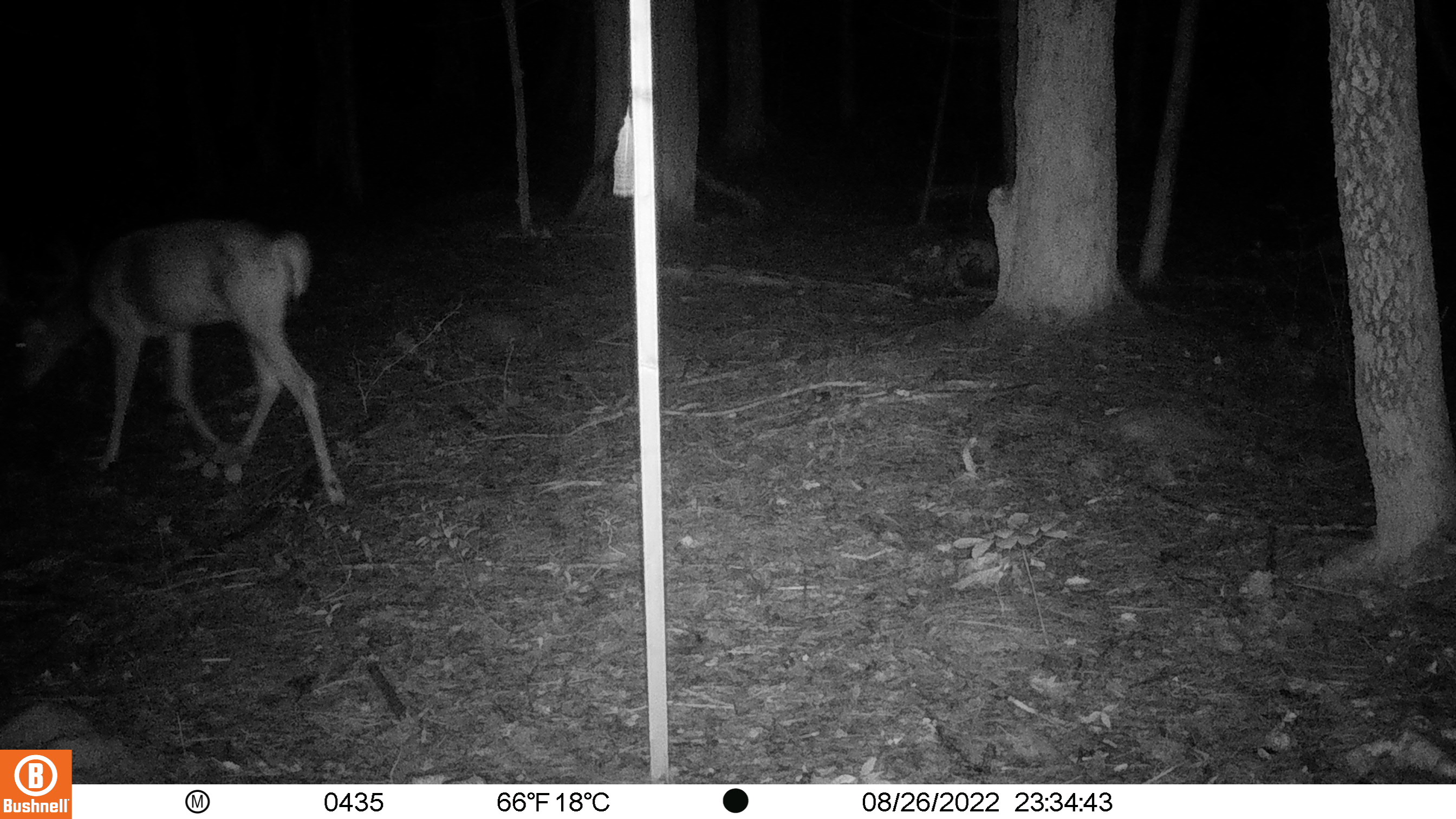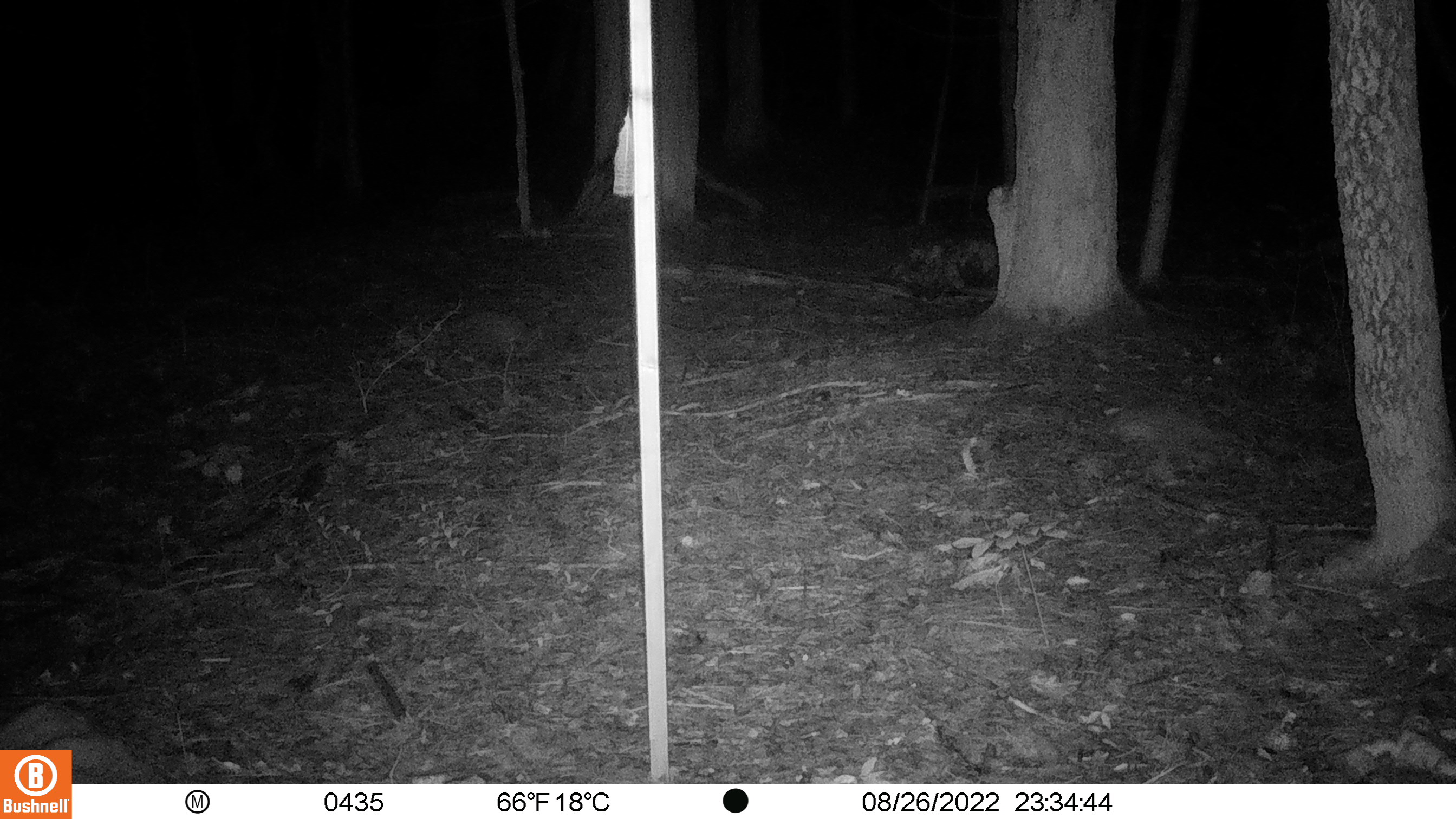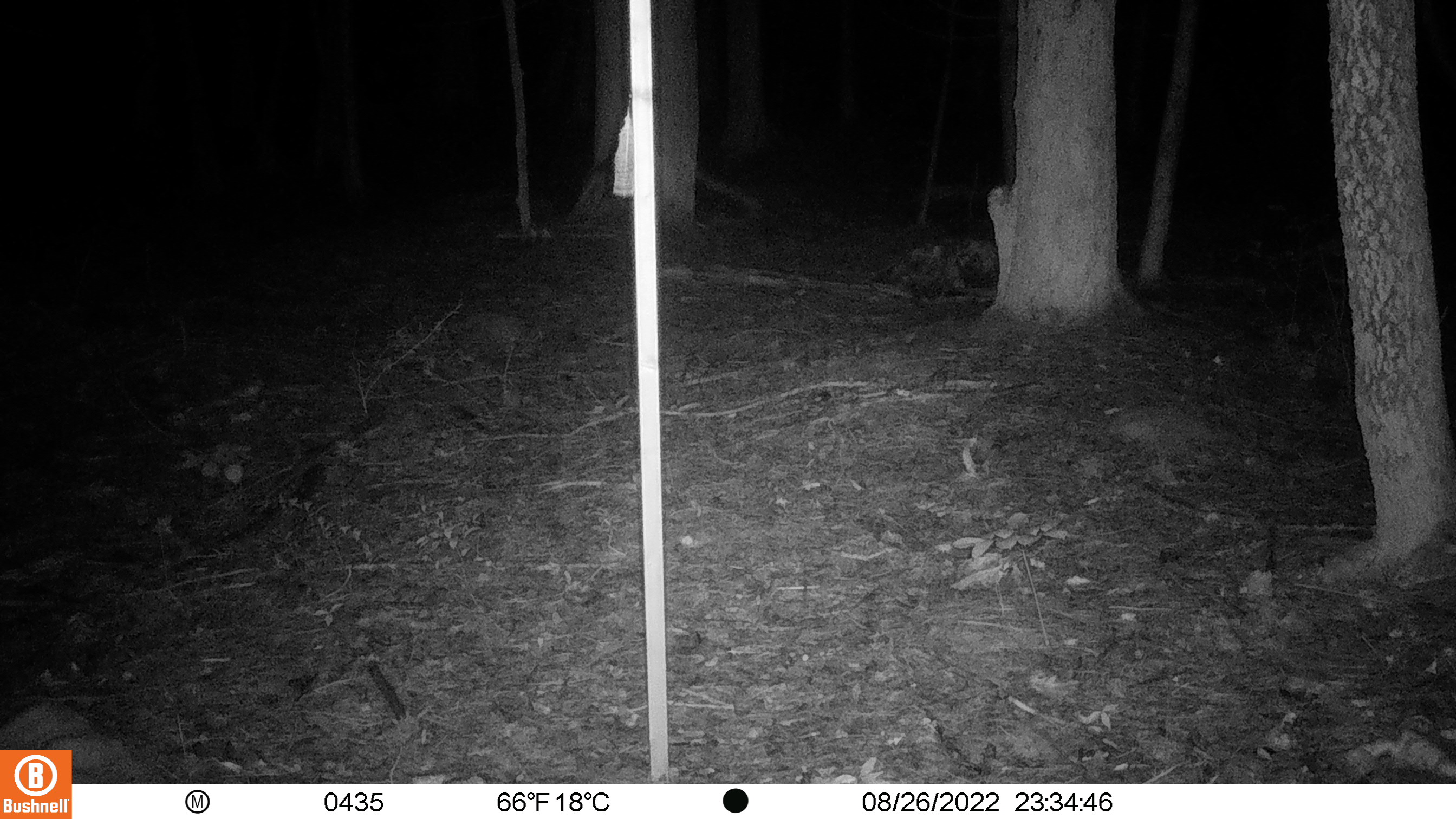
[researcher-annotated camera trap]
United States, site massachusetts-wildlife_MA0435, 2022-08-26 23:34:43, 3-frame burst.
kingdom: Animalia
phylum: Chordata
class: Mammalia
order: Artiodactyla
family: Cervidae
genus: Odocoileus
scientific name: Odocoileus virginianus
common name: white-tailed deer